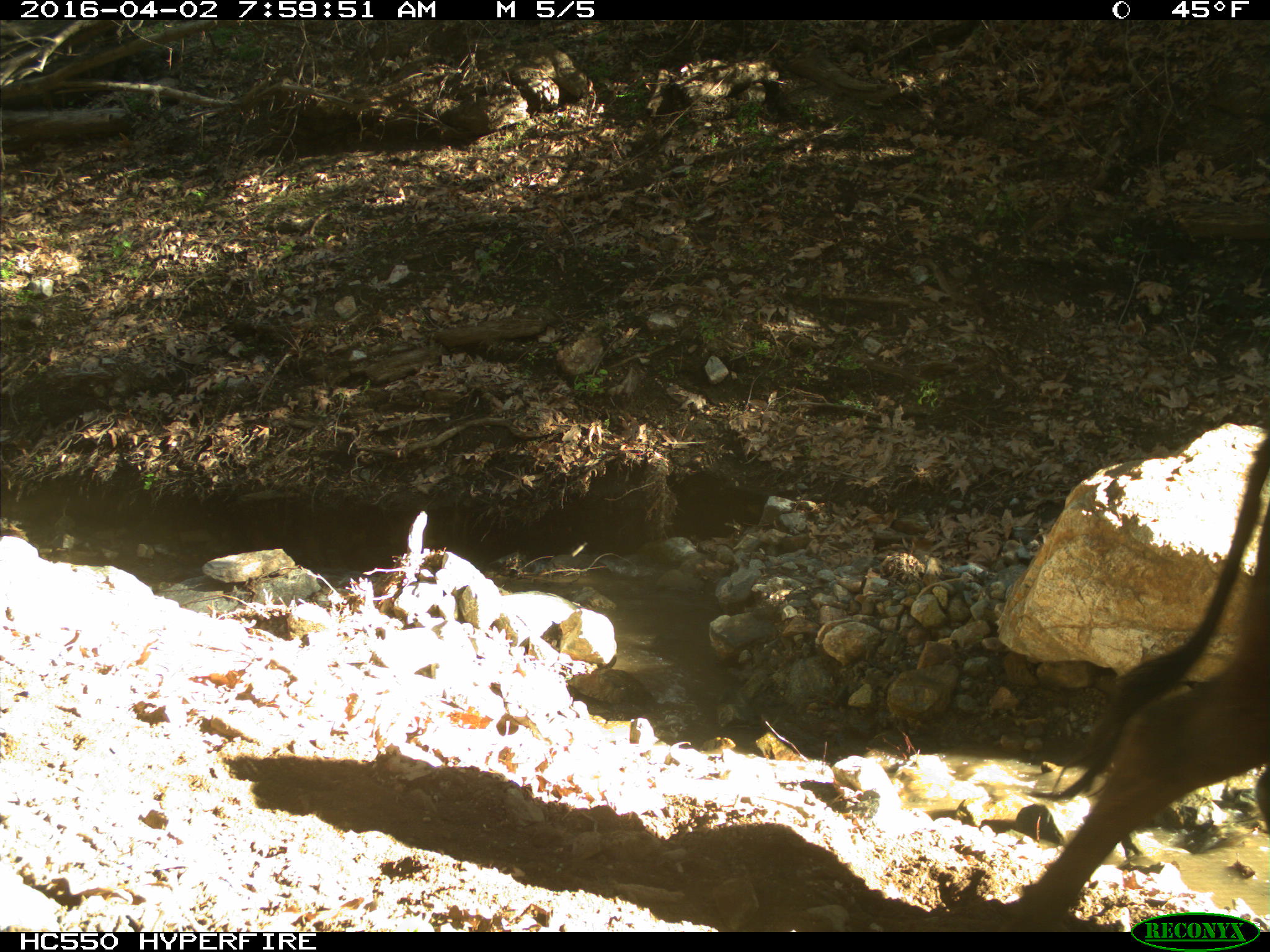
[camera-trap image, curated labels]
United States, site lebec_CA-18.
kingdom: Animalia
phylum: Chordata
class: Mammalia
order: Artiodactyla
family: Bovidae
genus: Bos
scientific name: Bos taurus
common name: domestic cow